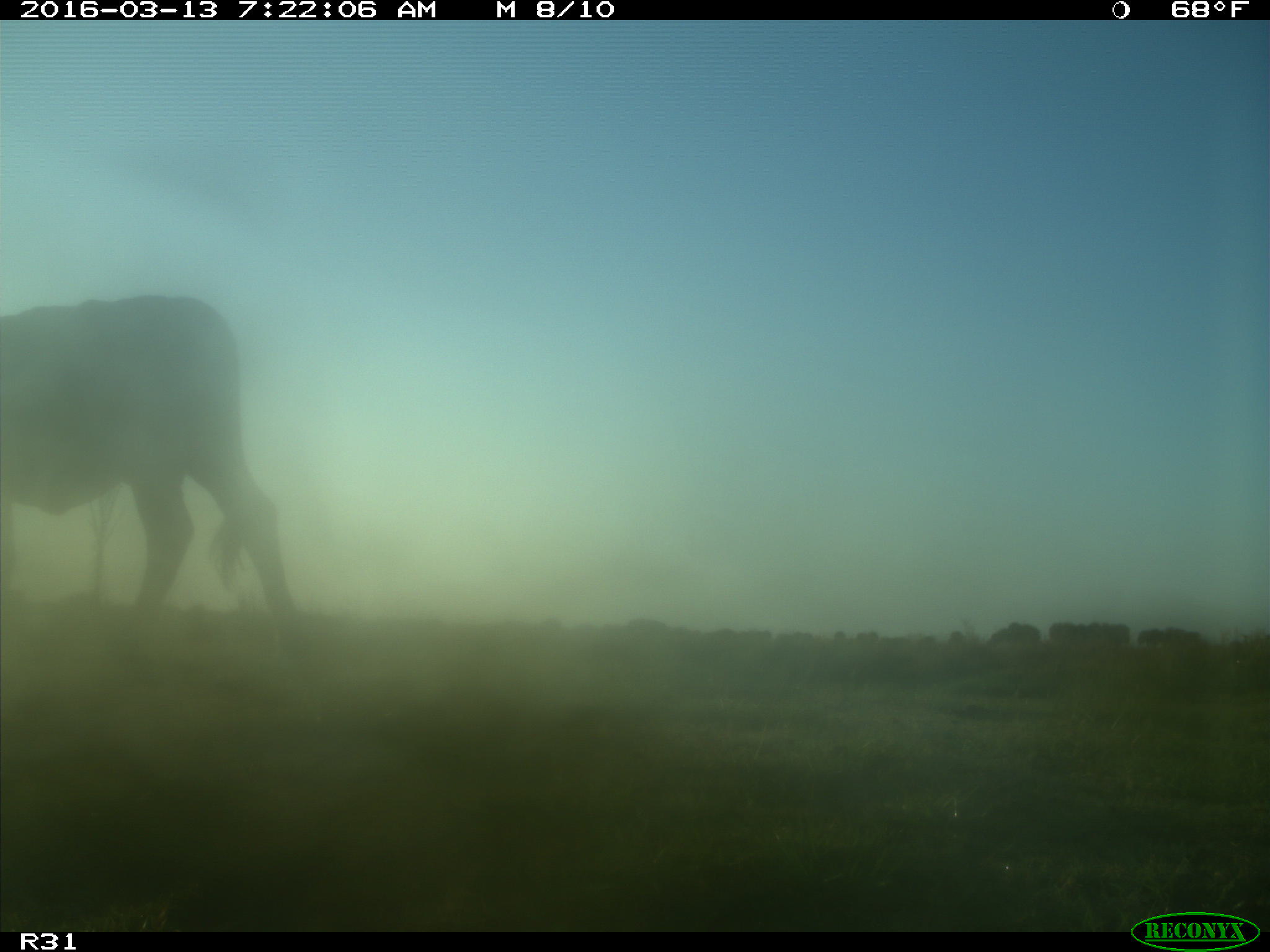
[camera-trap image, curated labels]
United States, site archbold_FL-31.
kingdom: Animalia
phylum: Chordata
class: Mammalia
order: Artiodactyla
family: Bovidae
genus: Bos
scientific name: Bos taurus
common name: domestic cow